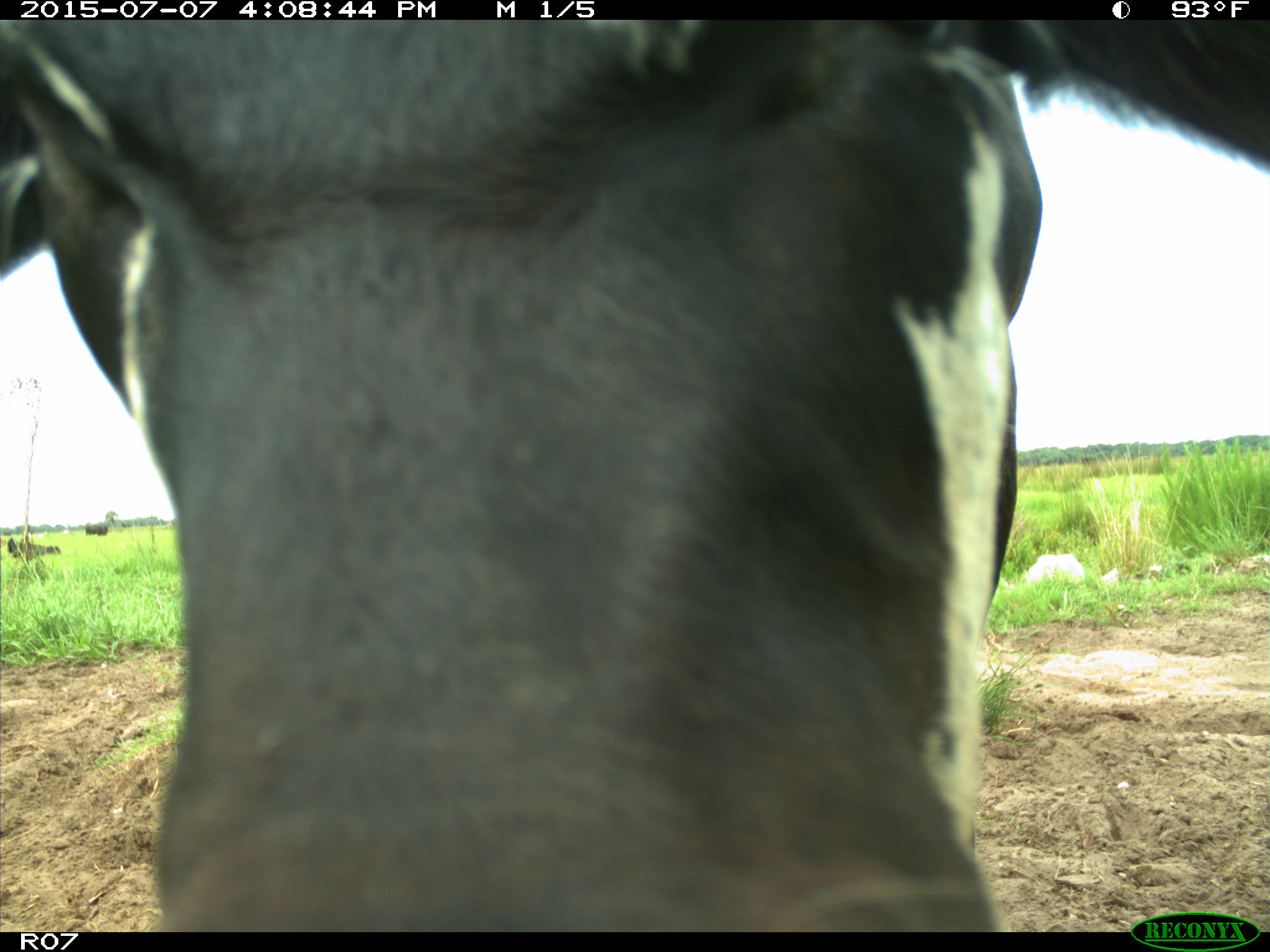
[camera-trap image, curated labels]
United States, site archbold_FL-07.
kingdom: Animalia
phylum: Chordata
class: Mammalia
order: Artiodactyla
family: Bovidae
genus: Bos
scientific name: Bos taurus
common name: domestic cow